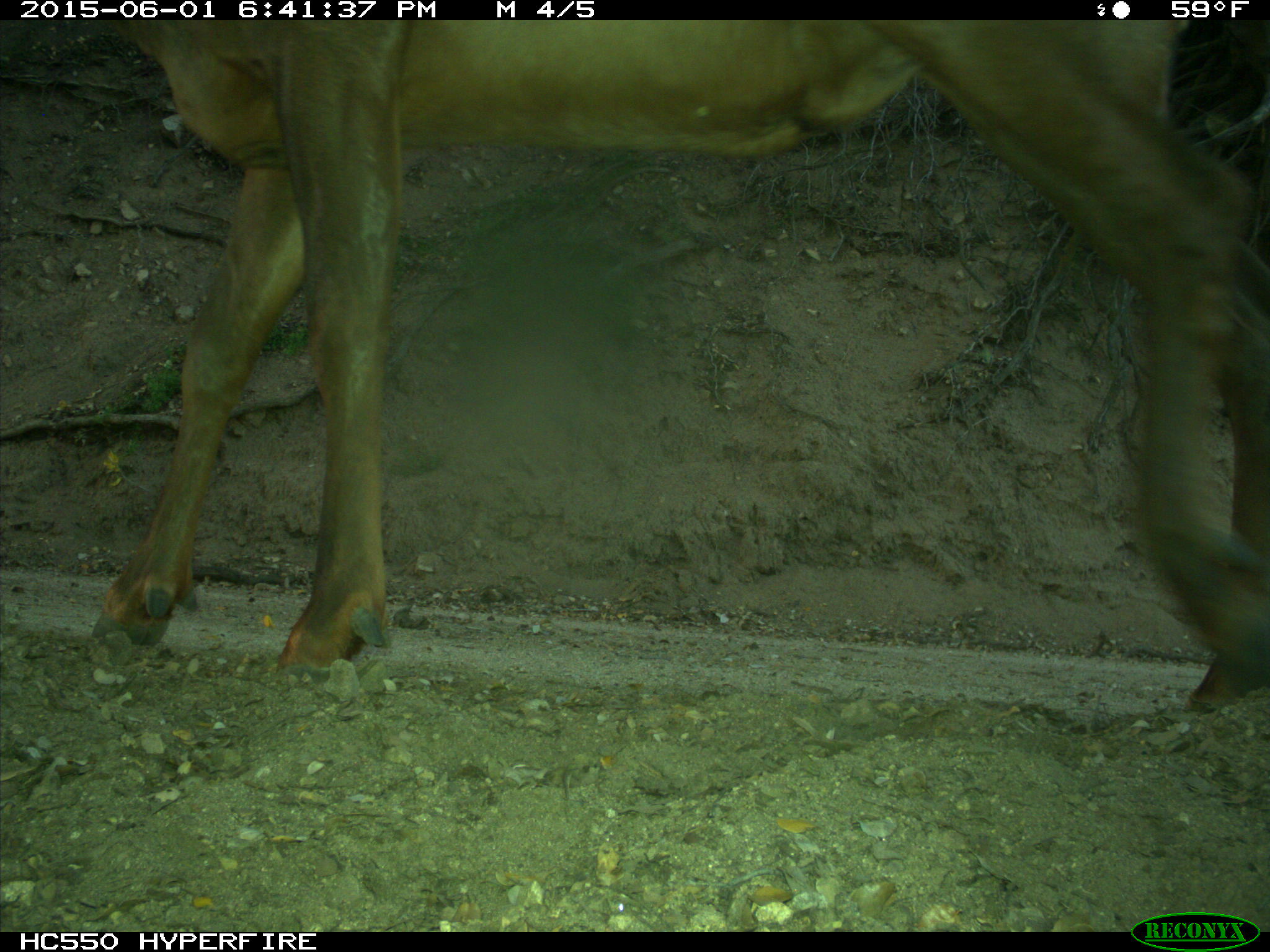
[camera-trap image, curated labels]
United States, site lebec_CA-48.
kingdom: Animalia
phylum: Chordata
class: Mammalia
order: Artiodactyla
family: Cervidae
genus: Cervus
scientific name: Cervus canadensis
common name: elk